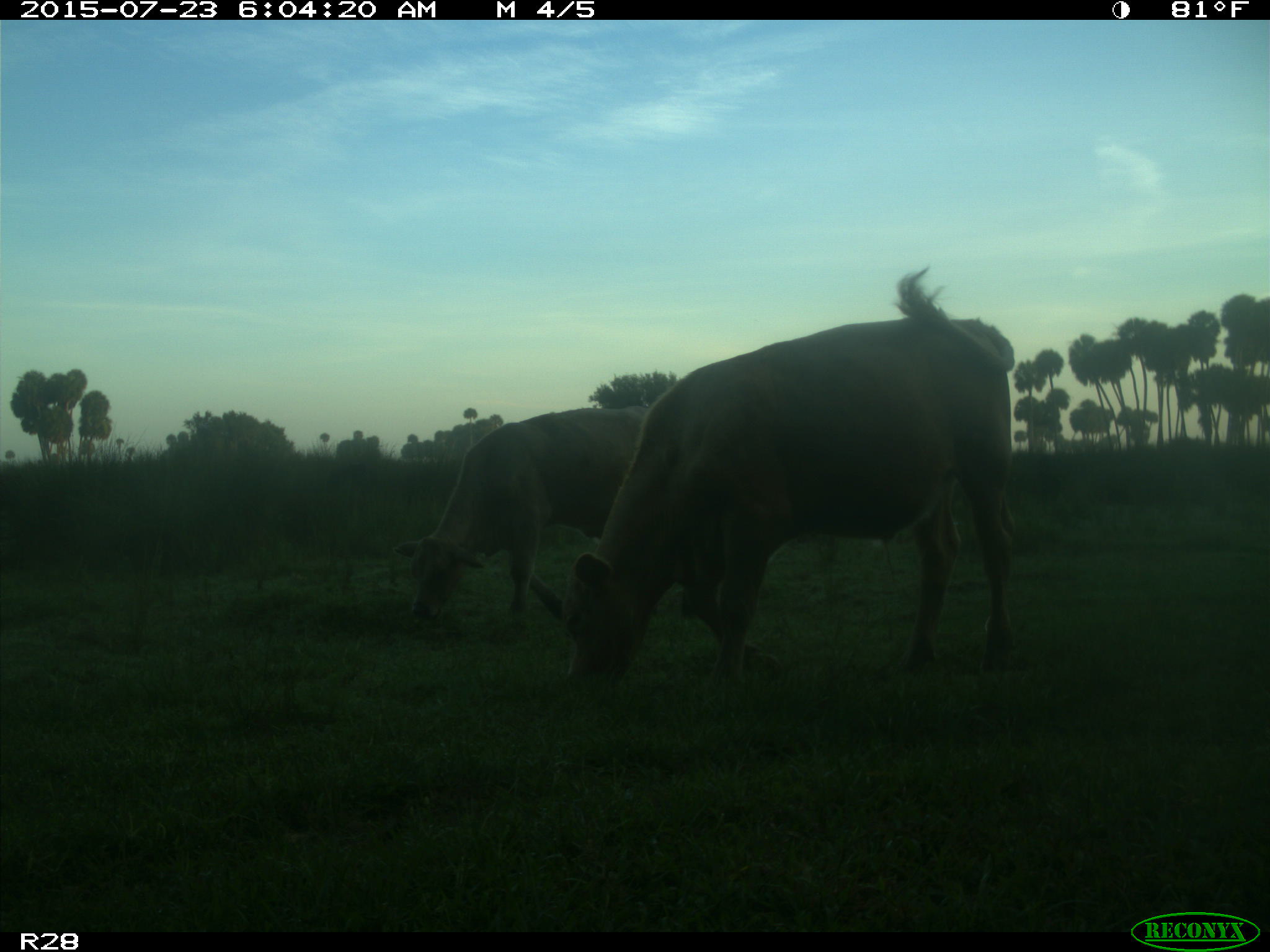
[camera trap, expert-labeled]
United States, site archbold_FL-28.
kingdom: Animalia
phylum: Chordata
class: Mammalia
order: Artiodactyla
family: Bovidae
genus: Bos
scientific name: Bos taurus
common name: domestic cow